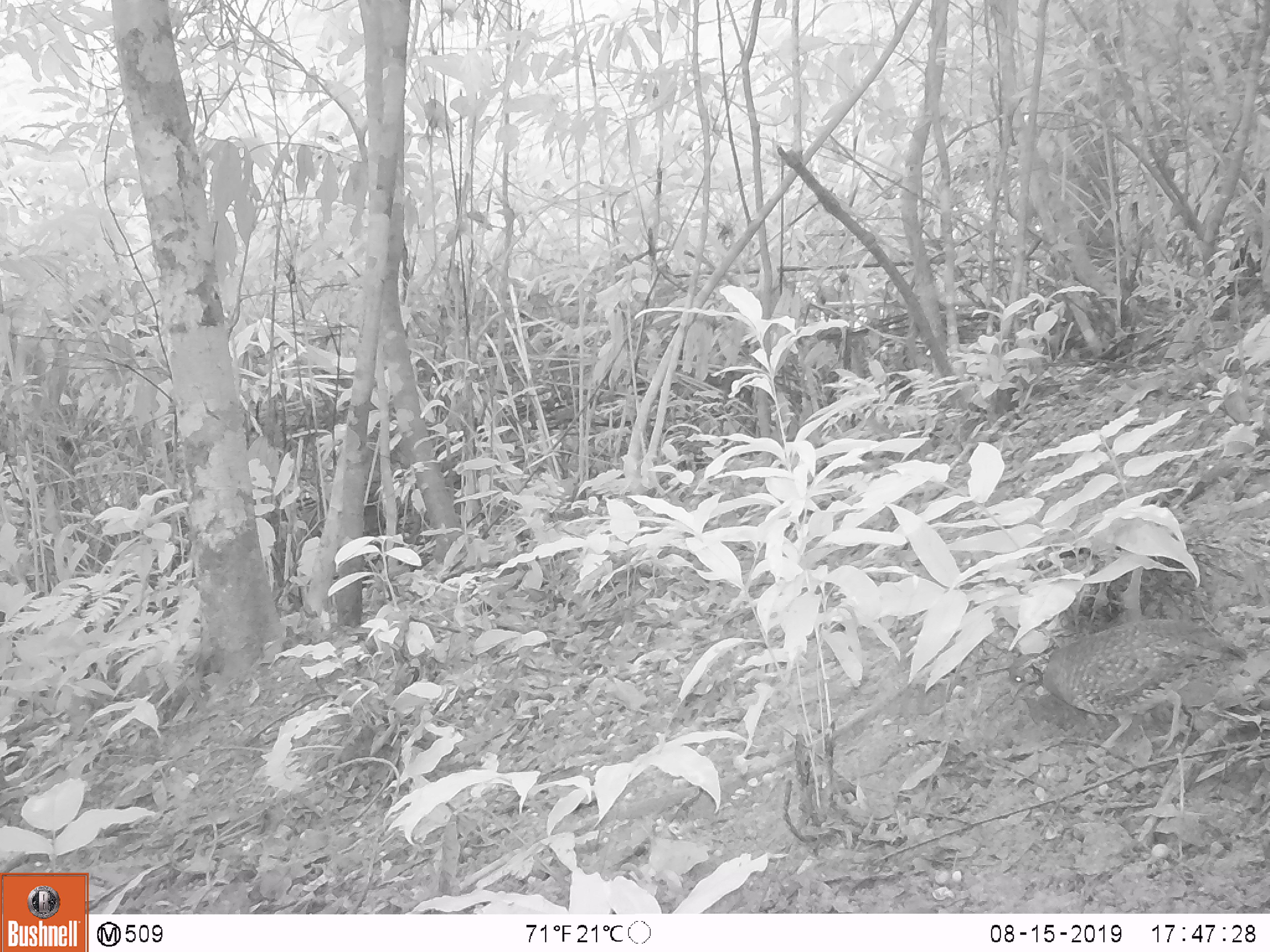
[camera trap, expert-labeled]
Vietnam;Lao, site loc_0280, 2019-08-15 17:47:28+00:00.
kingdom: Animalia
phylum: Chordata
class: Aves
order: Galliformes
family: Phasianidae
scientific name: Phasianidae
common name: partridge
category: unidentified partridge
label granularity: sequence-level